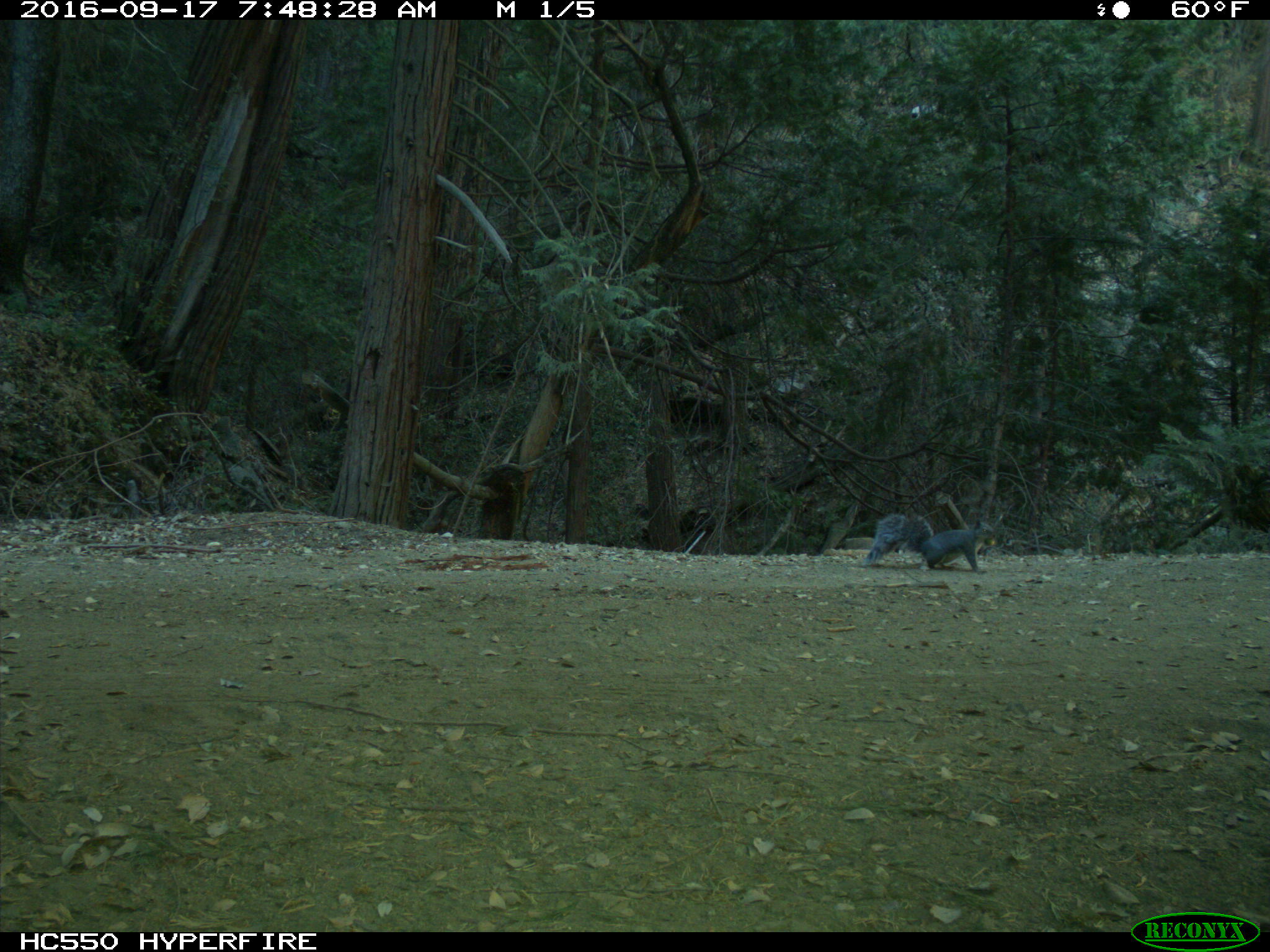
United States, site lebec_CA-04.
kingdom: Animalia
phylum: Chordata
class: Mammalia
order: Rodentia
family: Sciuridae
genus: Sciurus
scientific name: Sciurus carolinensis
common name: eastern gray squirrel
Sciurus carolinensis (eastern gray squirrel).